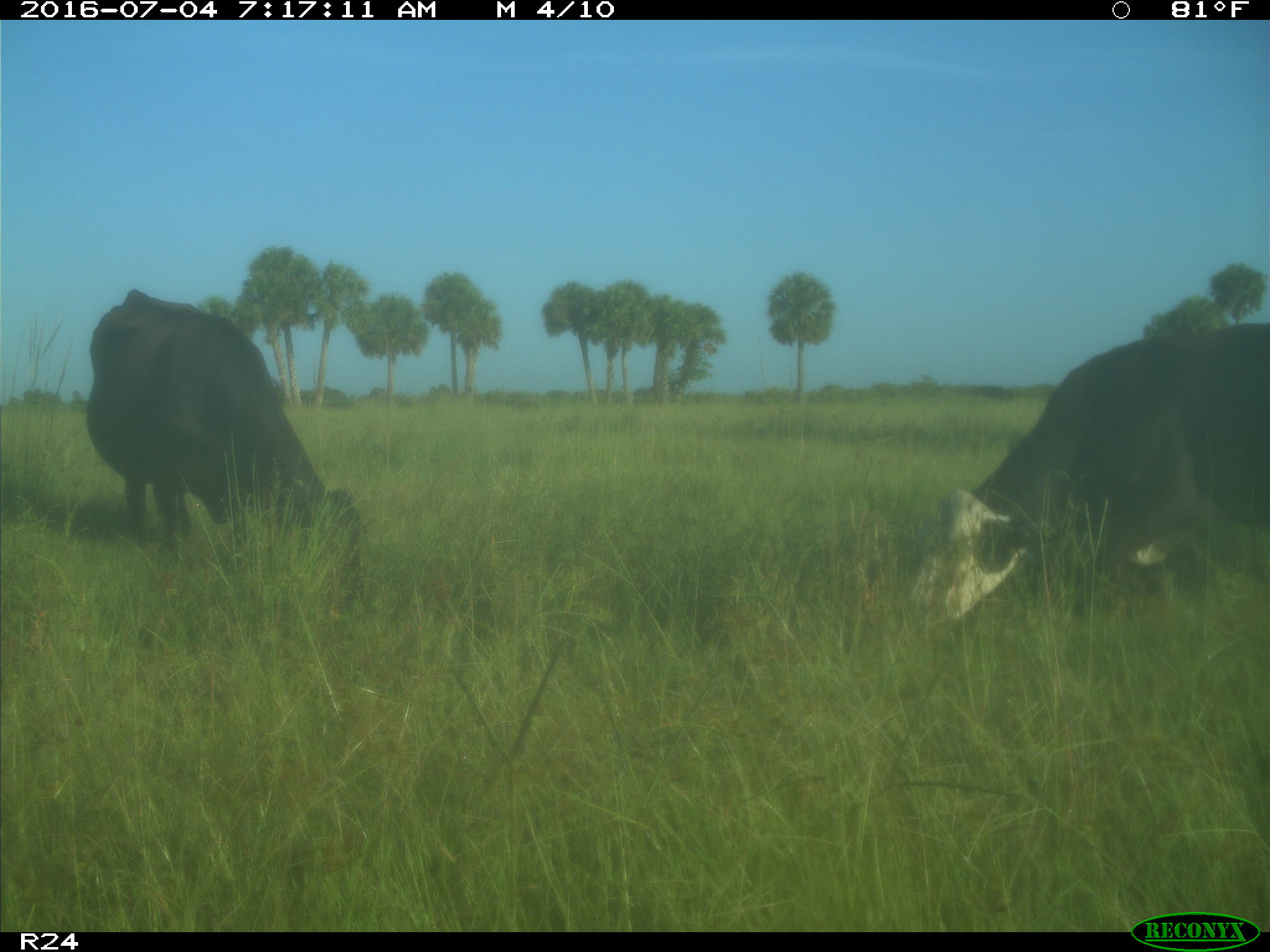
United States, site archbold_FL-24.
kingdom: Animalia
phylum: Chordata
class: Mammalia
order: Artiodactyla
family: Bovidae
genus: Bos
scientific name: Bos taurus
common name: domestic cow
Bos taurus (domestic cow).